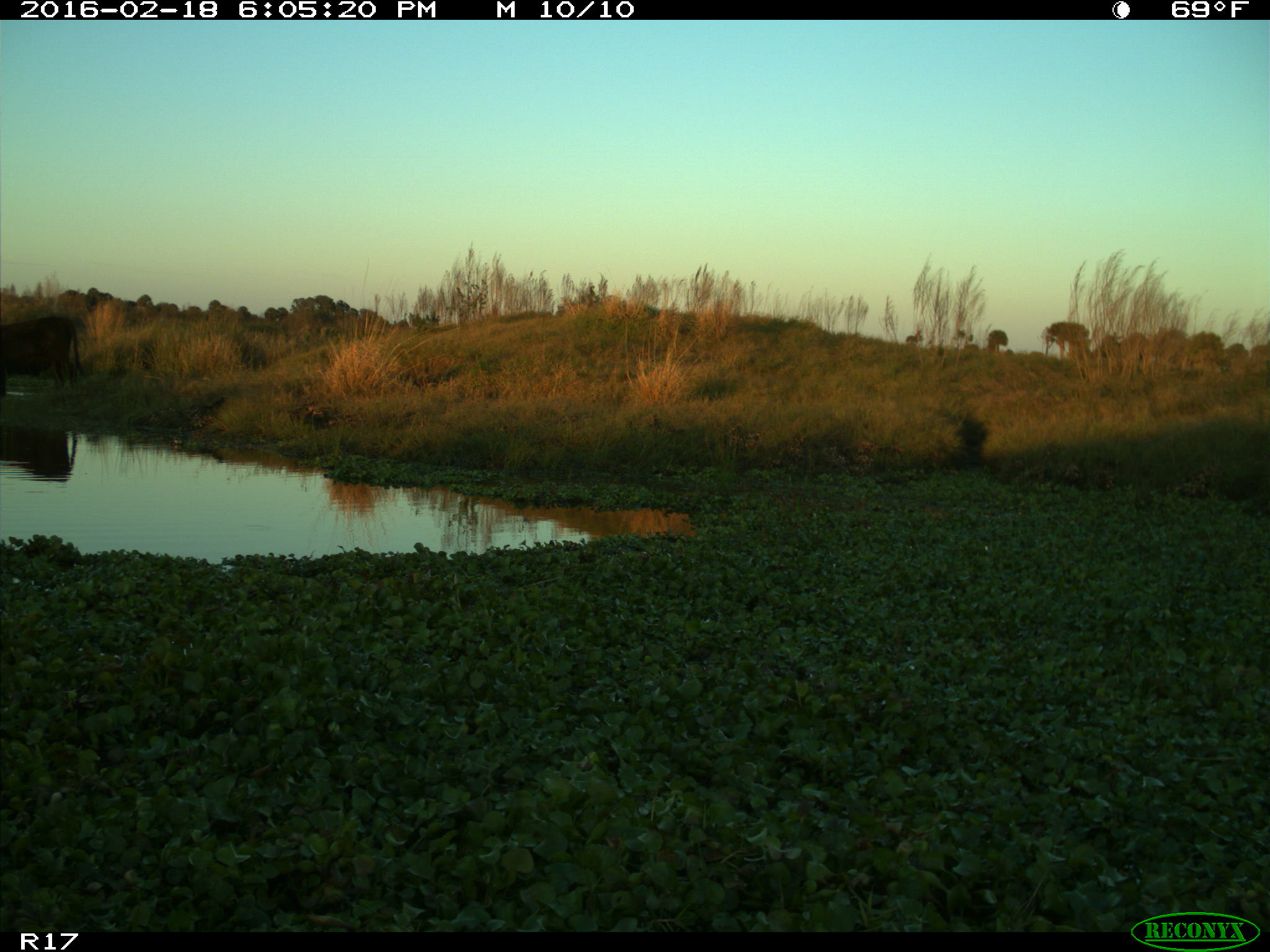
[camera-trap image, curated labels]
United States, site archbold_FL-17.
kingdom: Animalia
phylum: Chordata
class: Mammalia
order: Artiodactyla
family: Bovidae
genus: Bos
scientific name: Bos taurus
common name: domestic cow